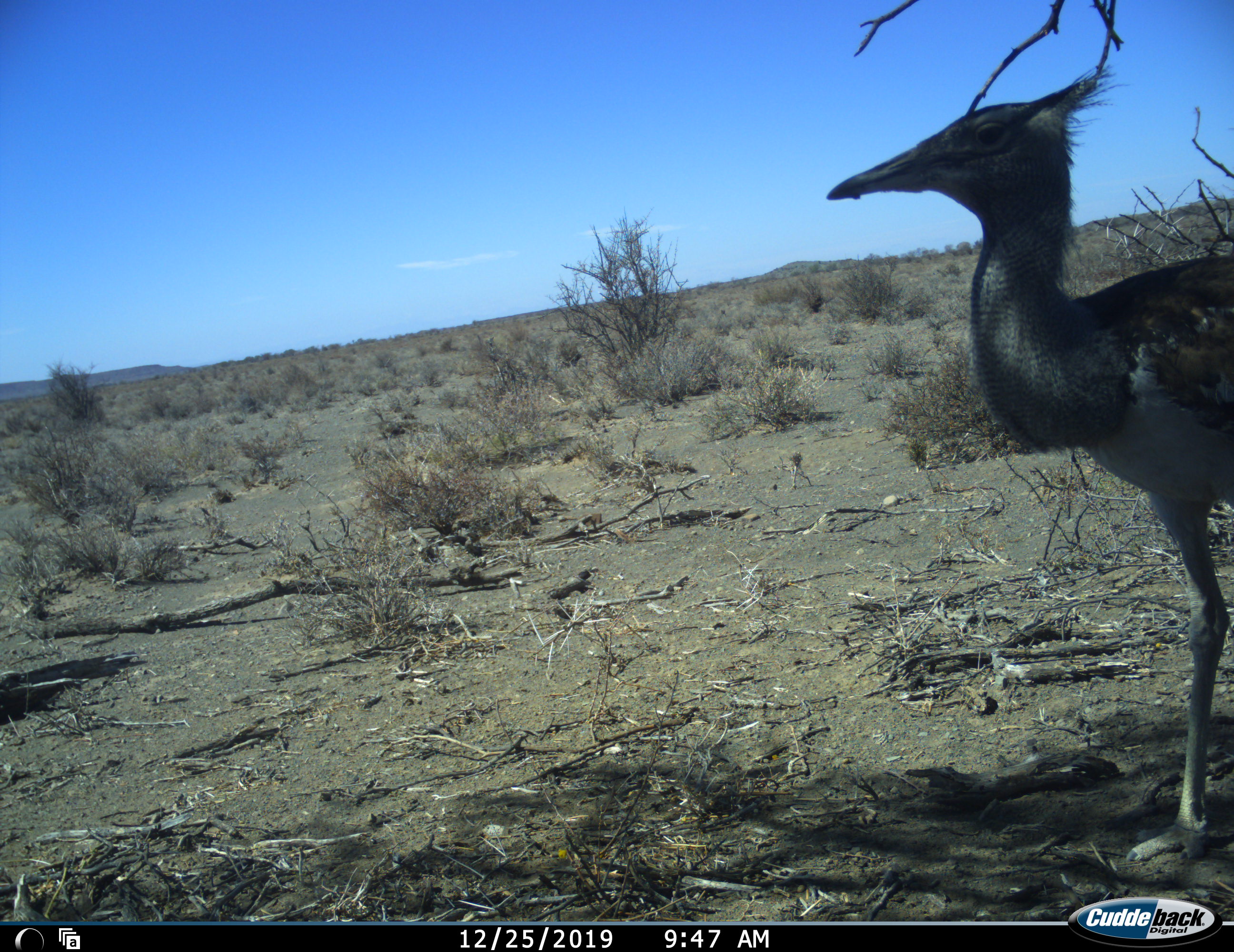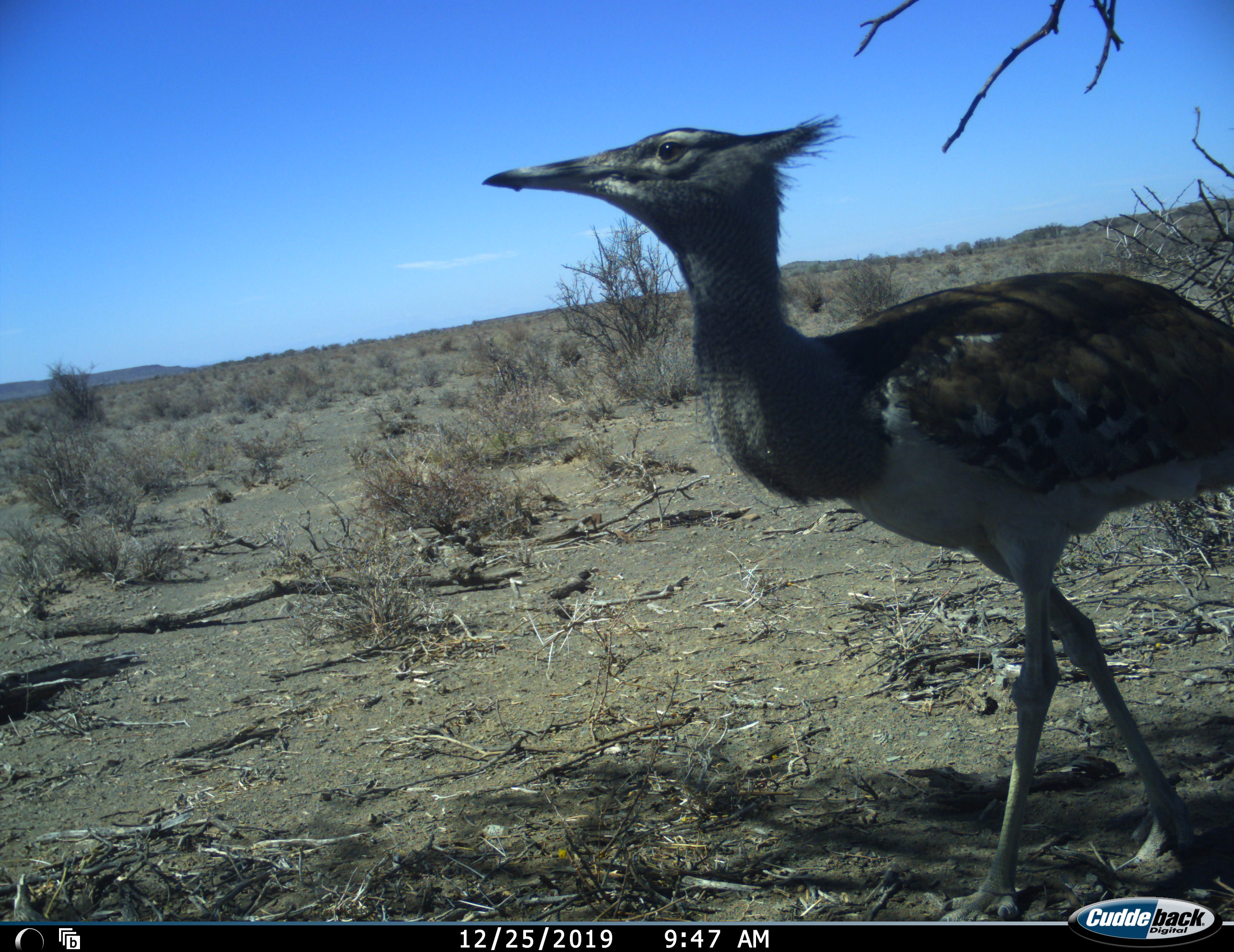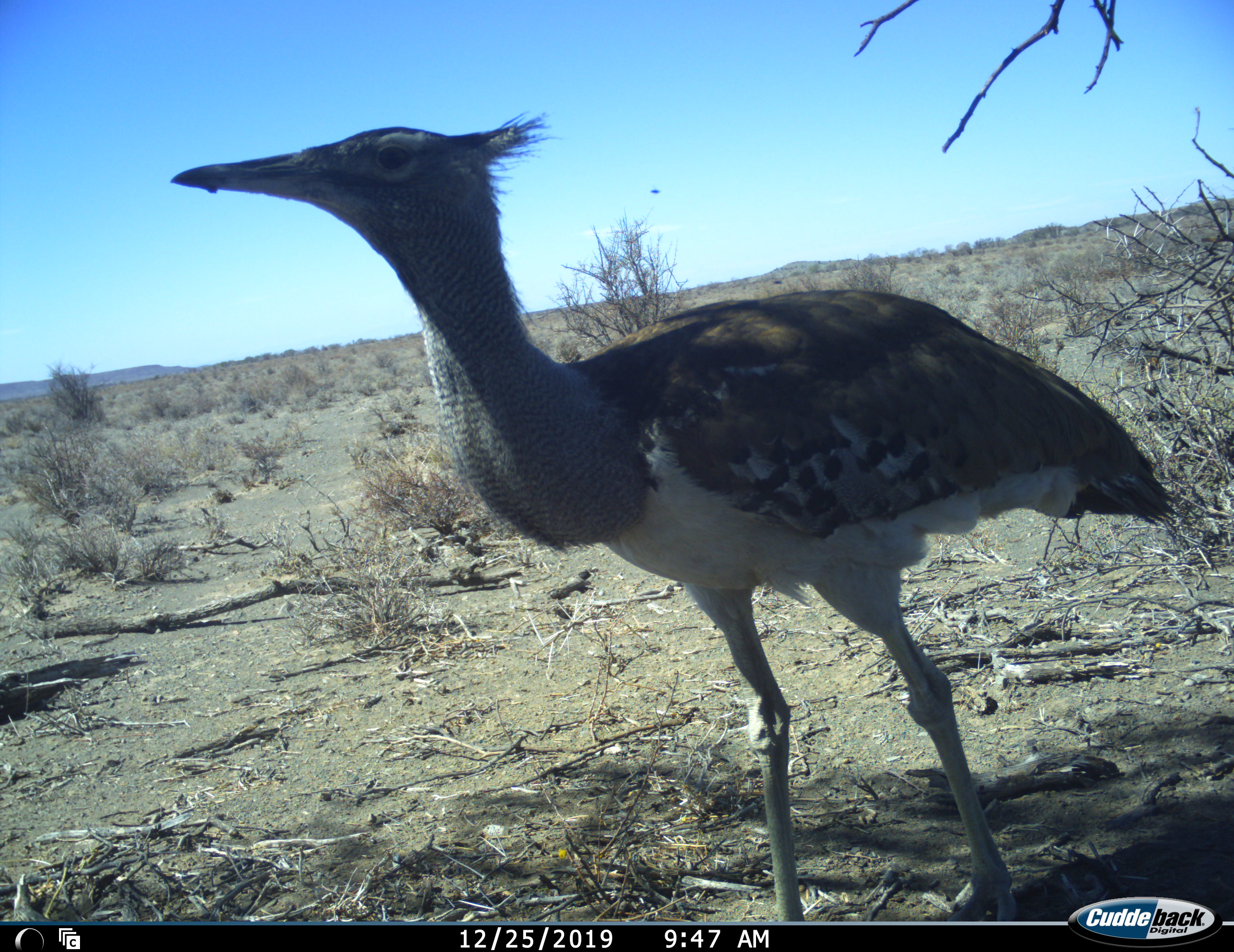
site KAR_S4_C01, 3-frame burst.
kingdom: Animalia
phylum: Chordata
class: Aves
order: Otidiformes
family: Otididae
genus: Ardeotis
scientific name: Ardeotis kori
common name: kori bustard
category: bustardkori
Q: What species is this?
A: Bustardkori (kori bustard) (Ardeotis kori).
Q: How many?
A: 1.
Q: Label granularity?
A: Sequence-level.